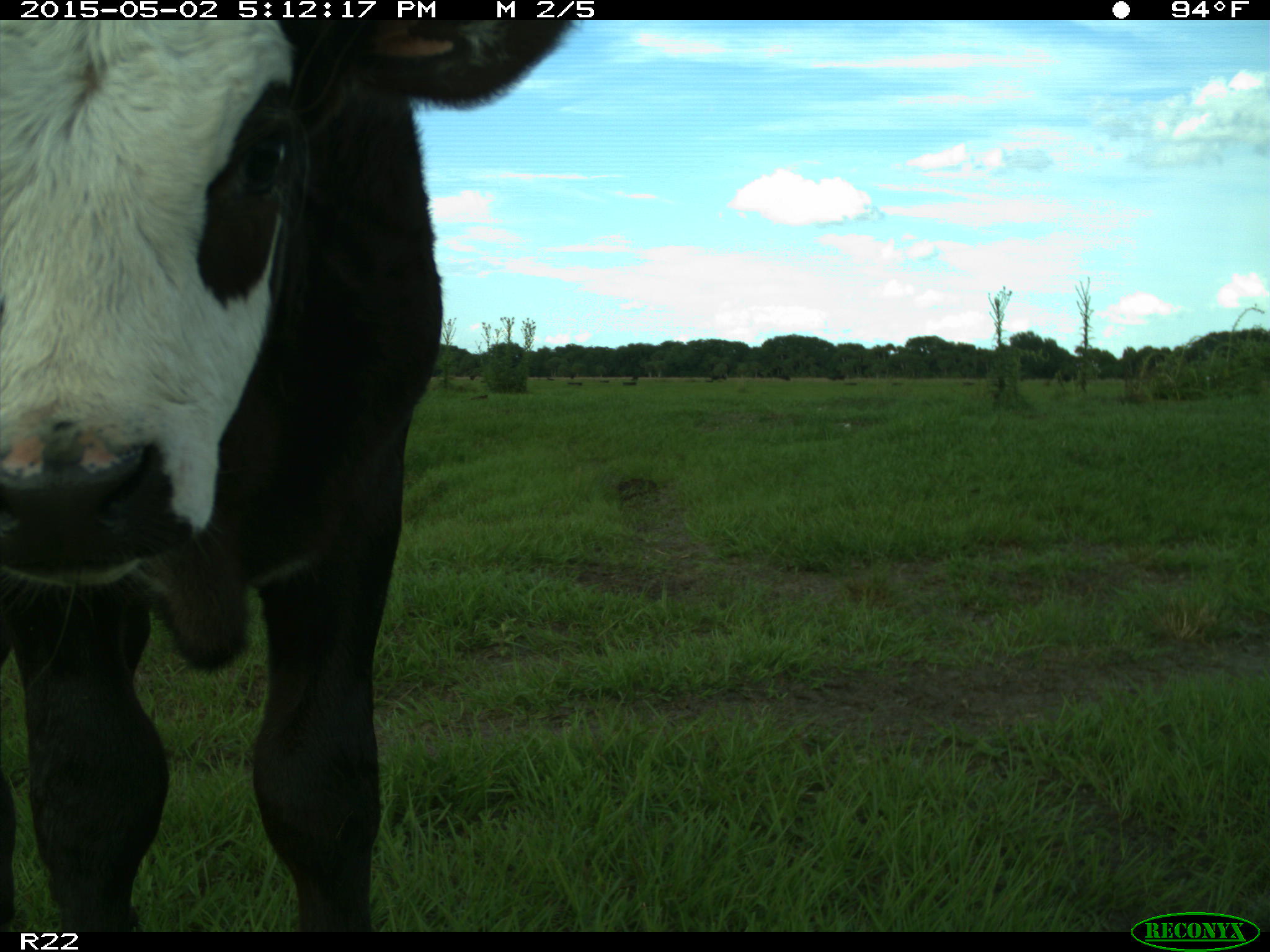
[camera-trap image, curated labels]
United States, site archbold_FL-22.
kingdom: Animalia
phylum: Chordata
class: Mammalia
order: Artiodactyla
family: Bovidae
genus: Bos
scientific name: Bos taurus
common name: domestic cow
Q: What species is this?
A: Bos taurus (domestic cow).